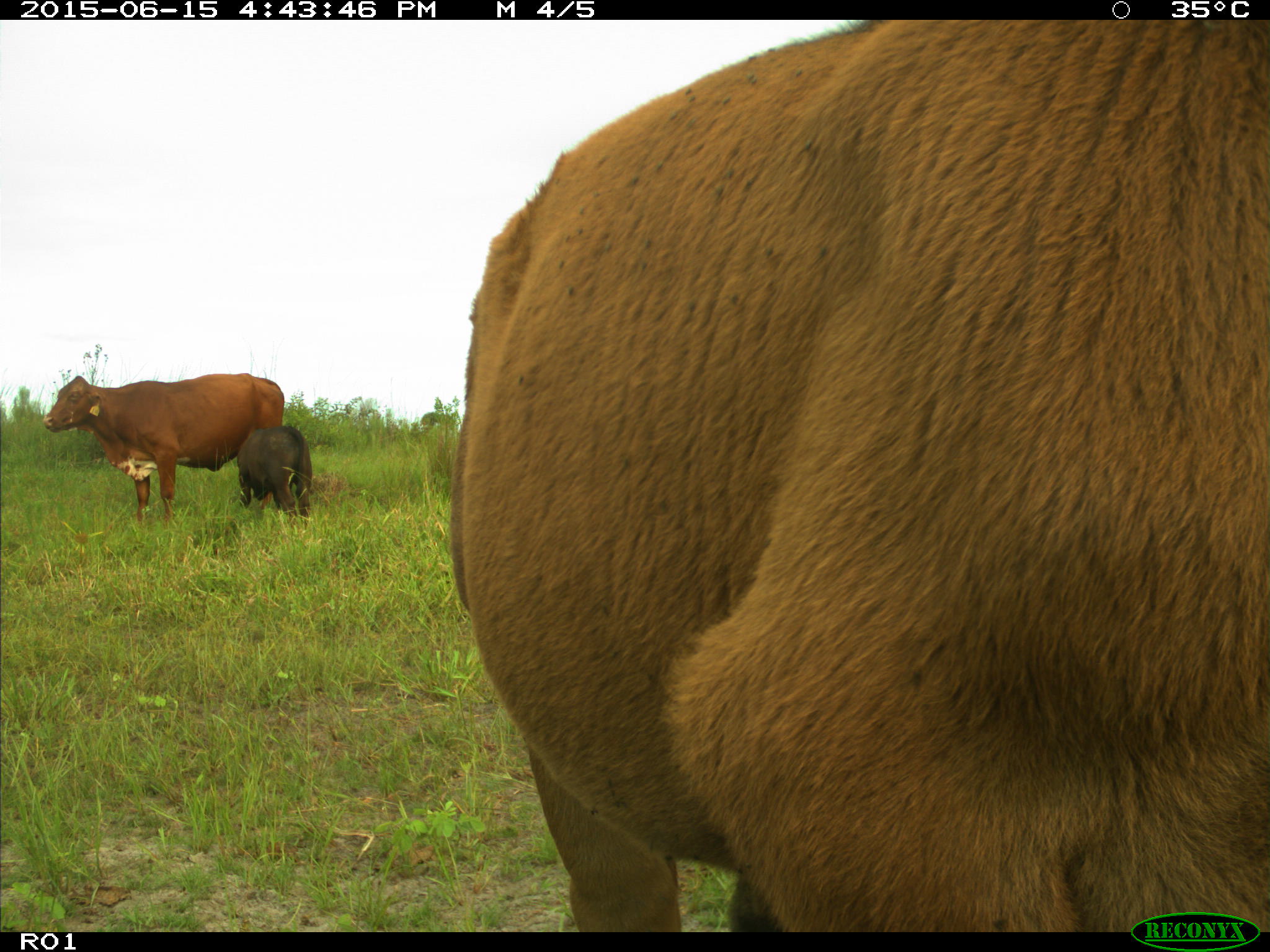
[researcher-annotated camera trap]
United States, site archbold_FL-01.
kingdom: Animalia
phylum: Chordata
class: Mammalia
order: Artiodactyla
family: Bovidae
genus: Bos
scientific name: Bos taurus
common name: domestic cow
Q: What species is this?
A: Bos taurus (domestic cow).